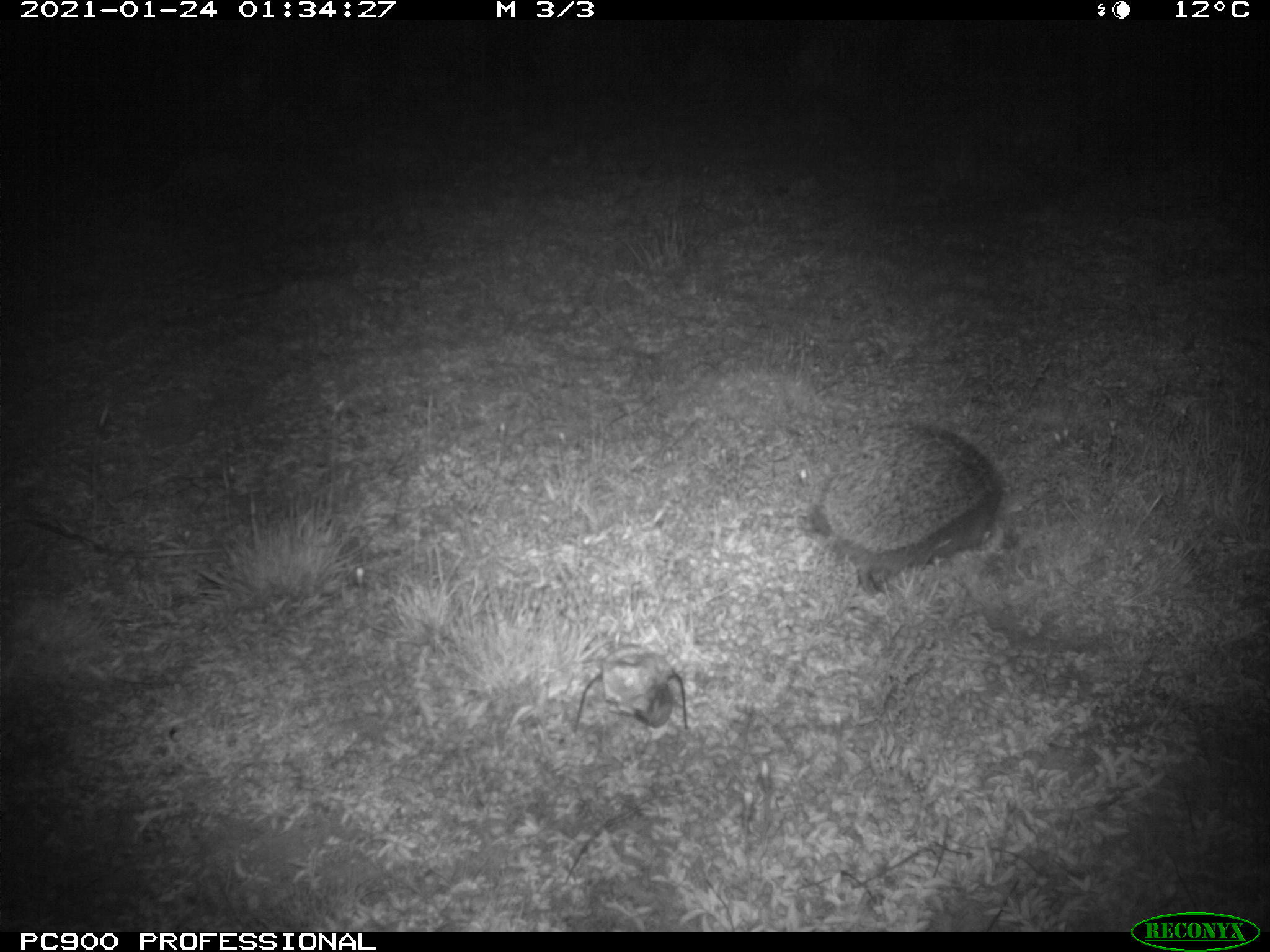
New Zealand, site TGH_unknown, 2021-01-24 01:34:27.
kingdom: Animalia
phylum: Chordata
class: Mammalia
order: Eulipotyphla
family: Erinaceidae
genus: Erinaceus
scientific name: Erinaceus europaeus europaeus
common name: european hedgehog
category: hedgehog